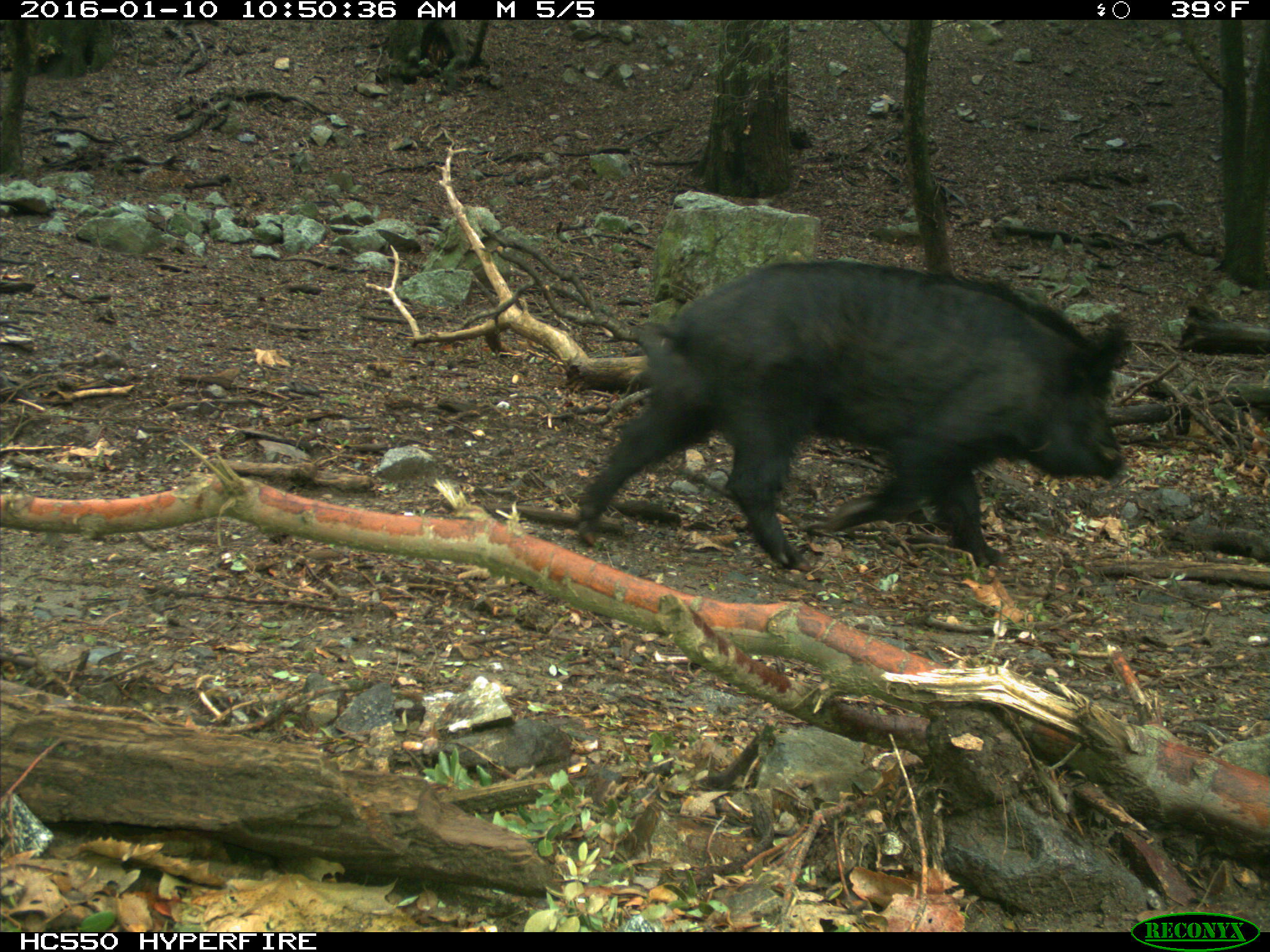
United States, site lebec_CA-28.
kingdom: Animalia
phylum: Chordata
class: Mammalia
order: Artiodactyla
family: Suidae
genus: Sus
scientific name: Sus scrofa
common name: wild boar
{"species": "Sus scrofa (wild boar)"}